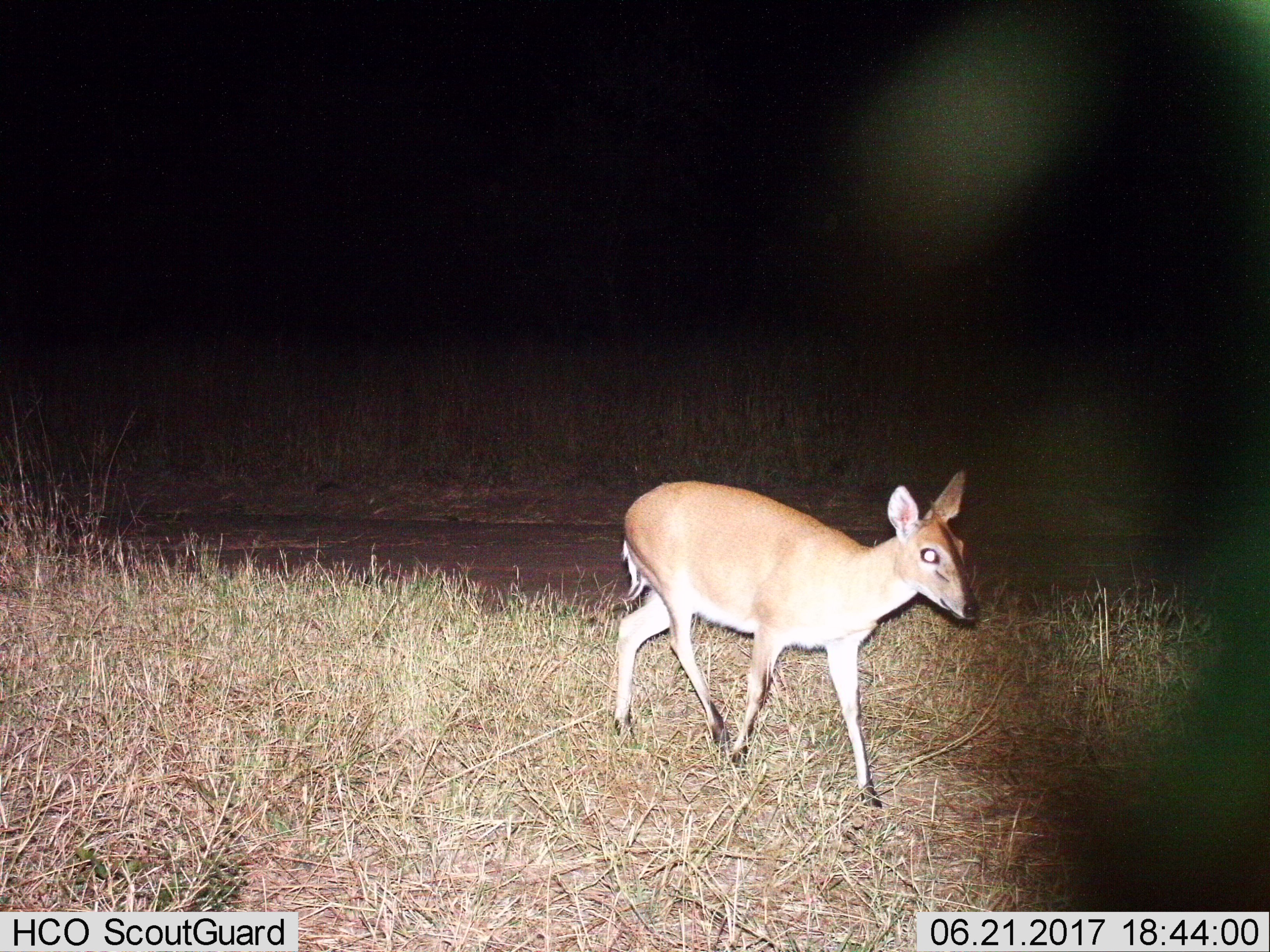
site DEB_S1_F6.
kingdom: Animalia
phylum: Chordata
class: Mammalia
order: Artiodactyla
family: Bovidae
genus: Sylvicapra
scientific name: Sylvicapra grimmia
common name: common duiker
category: duikercommongrey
Duikercommongrey (common duiker) (Sylvicapra grimmia), count 1. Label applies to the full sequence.